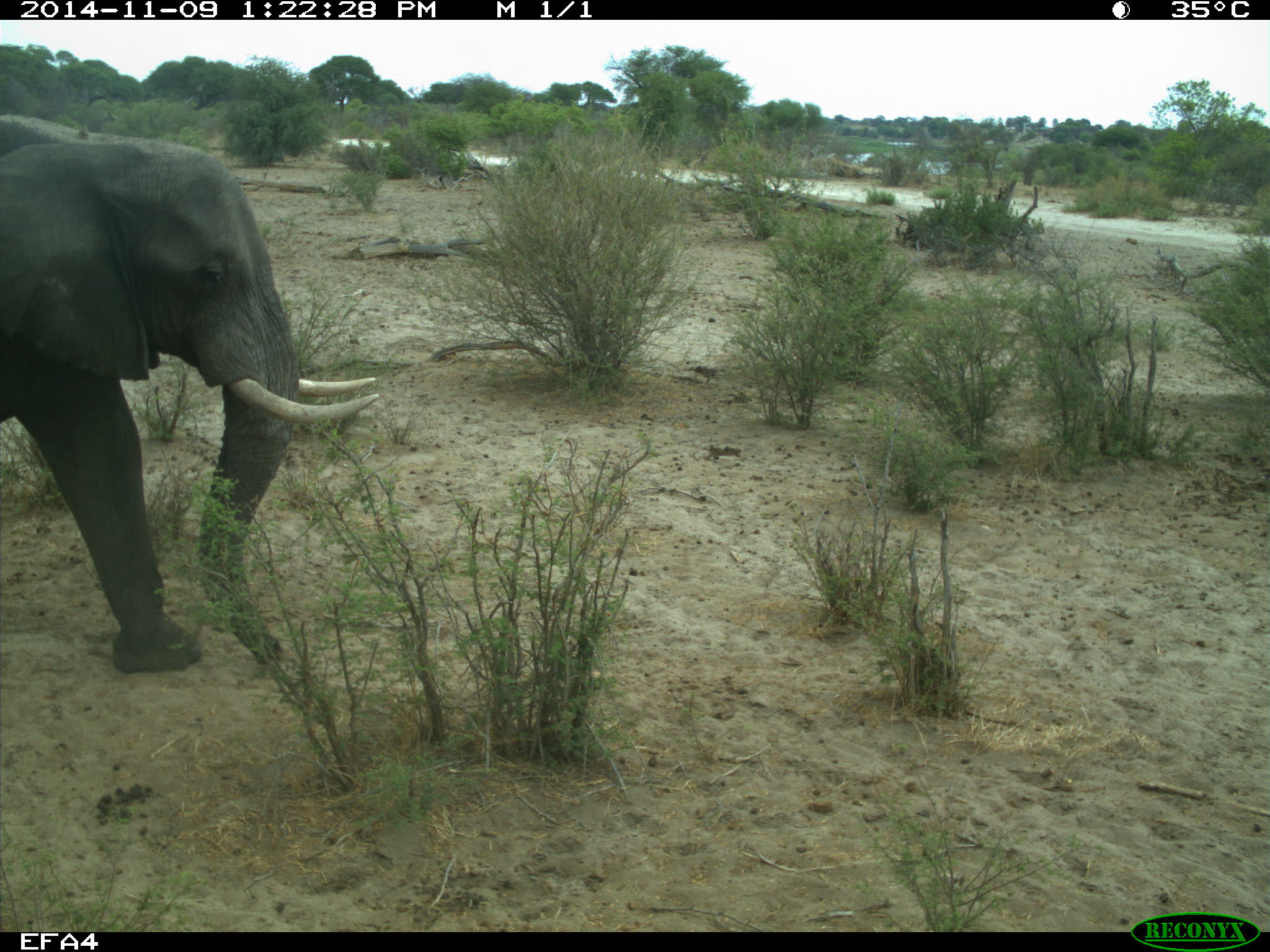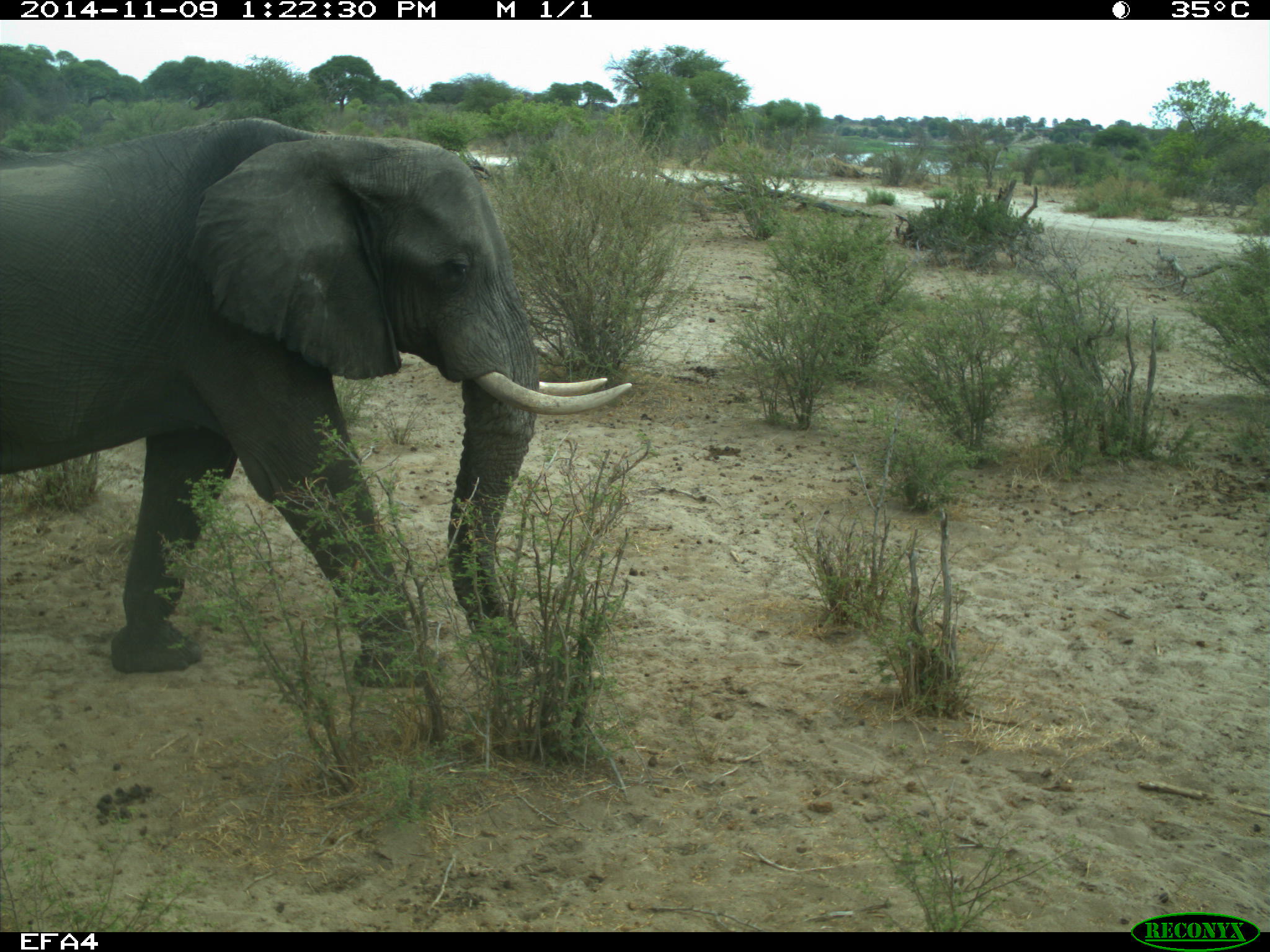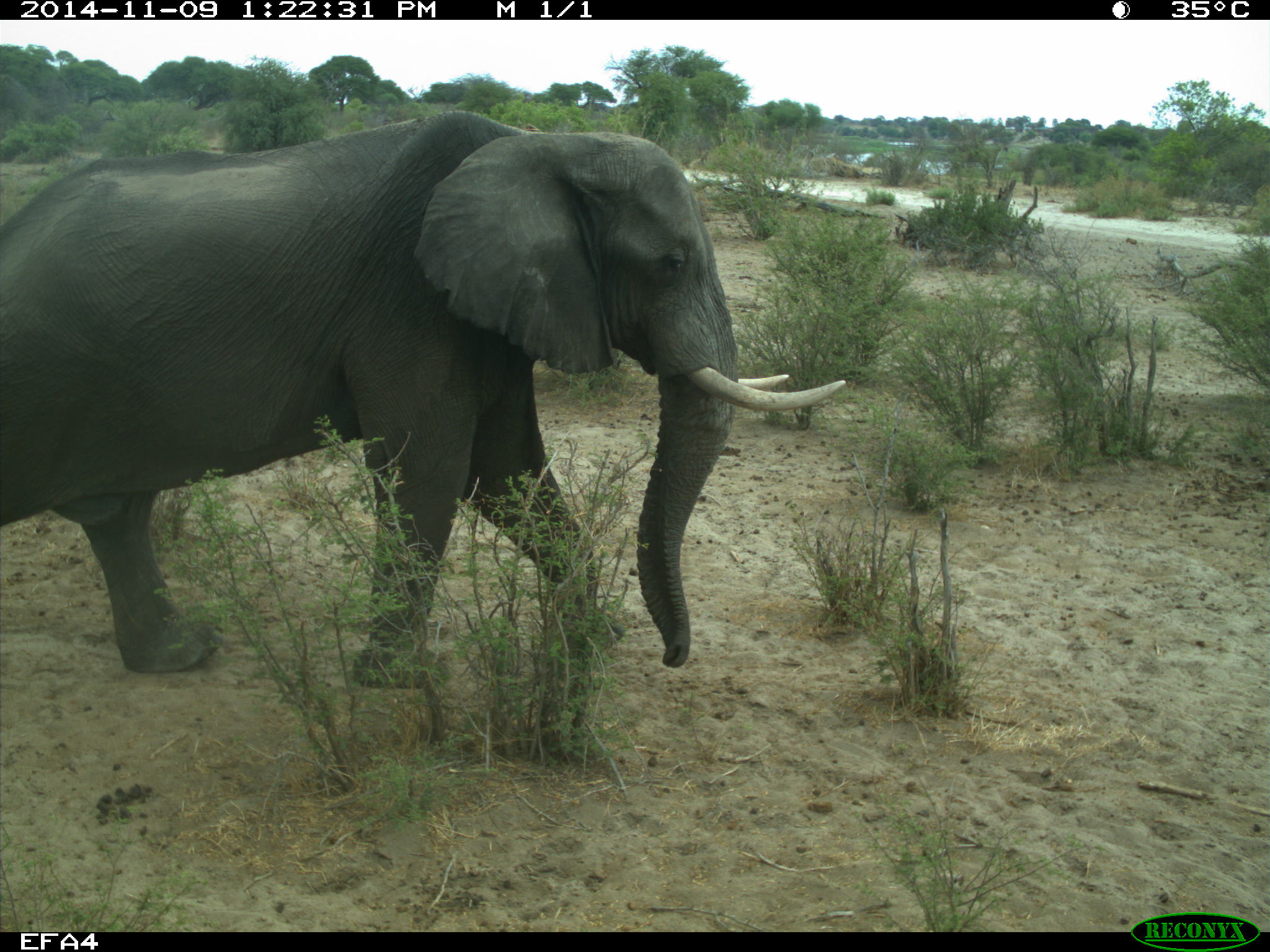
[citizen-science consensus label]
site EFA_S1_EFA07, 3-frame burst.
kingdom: Animalia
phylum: Chordata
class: Mammalia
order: Proboscidea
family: Elephantidae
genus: Loxodonta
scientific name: Loxodonta africana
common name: african bush elephant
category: elephant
Elephant (african bush elephant) (Loxodonta africana), count 1. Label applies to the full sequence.